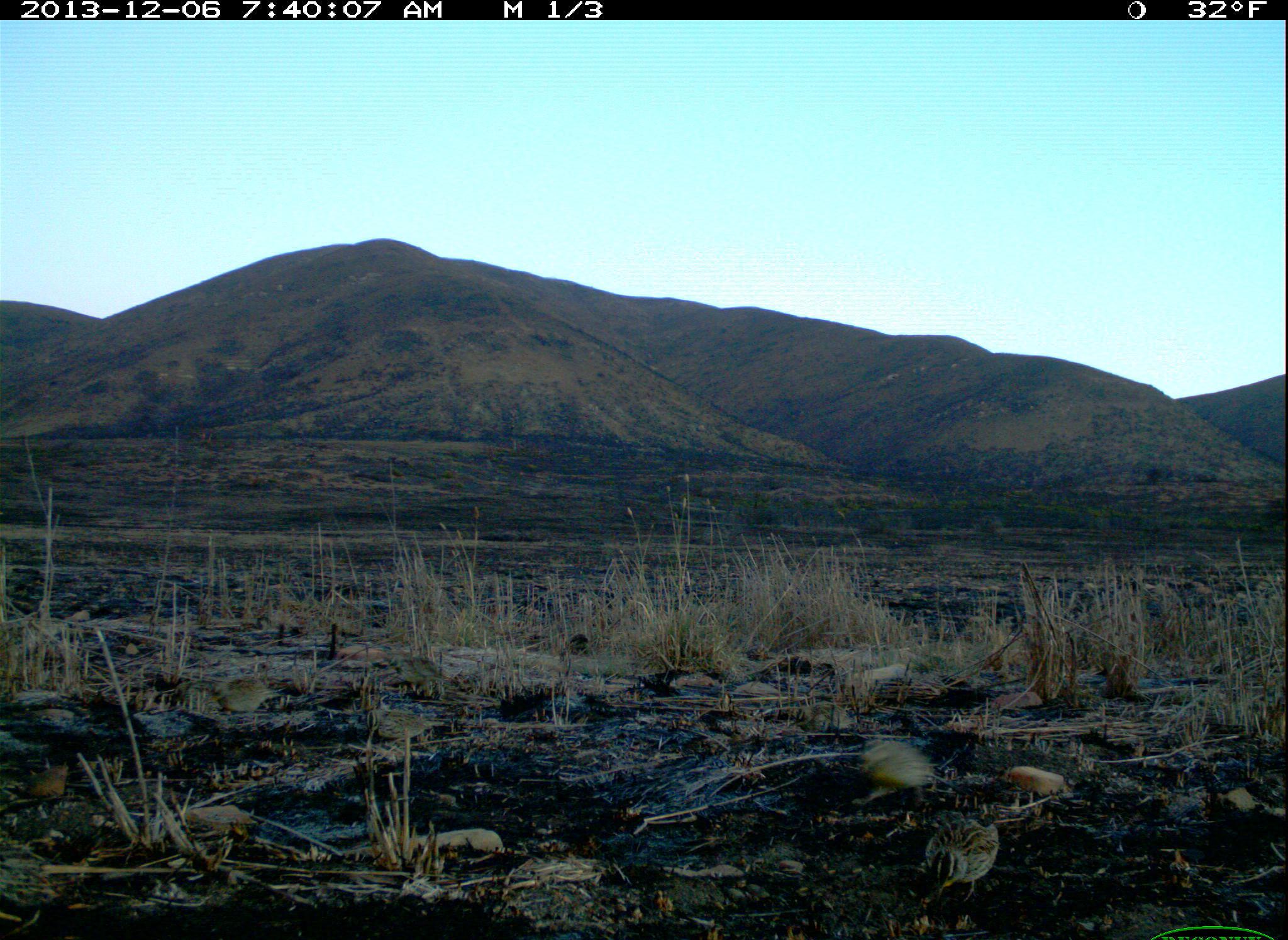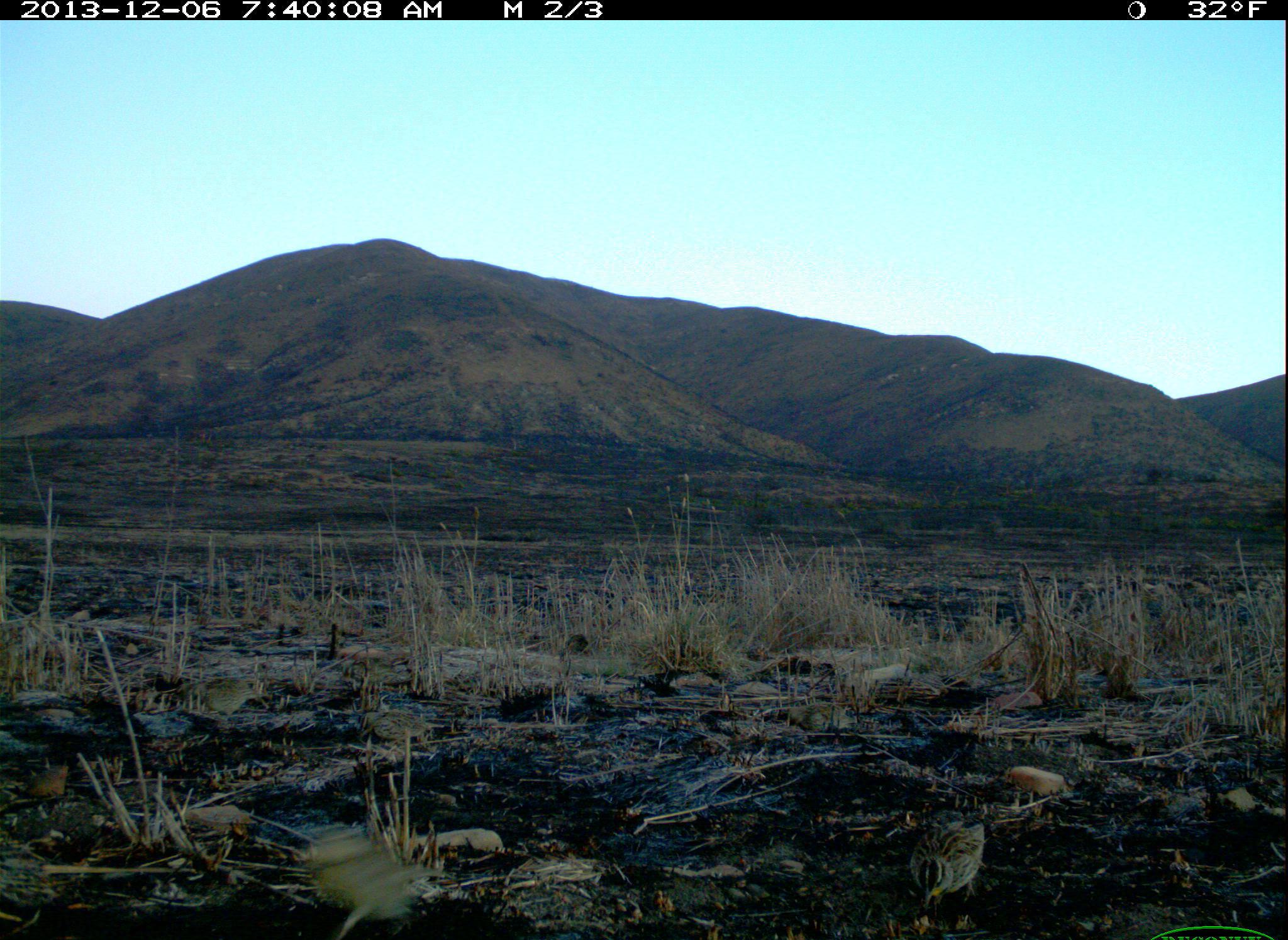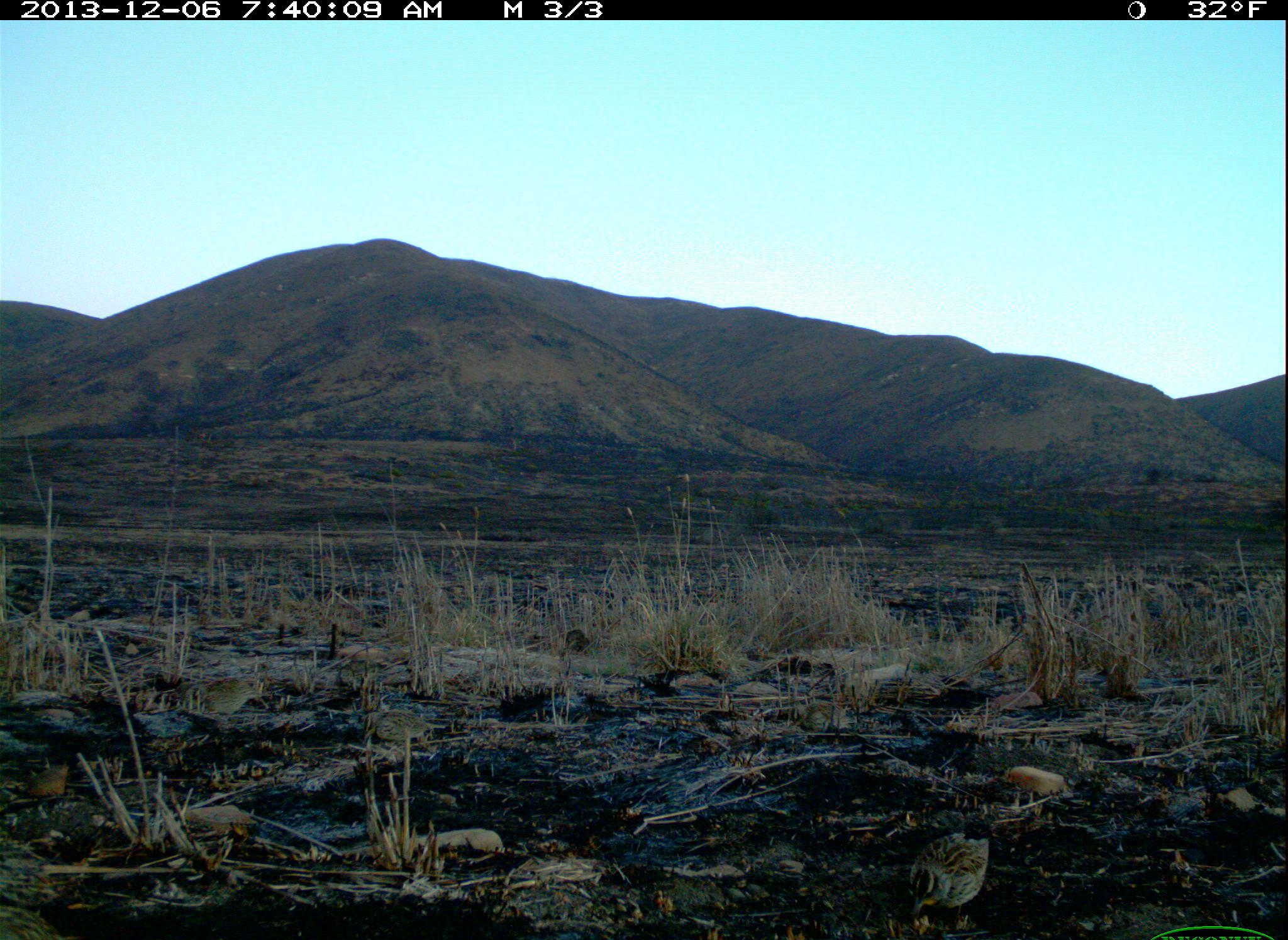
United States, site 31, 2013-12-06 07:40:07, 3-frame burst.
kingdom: Animalia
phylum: Chordata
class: Aves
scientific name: Aves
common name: bird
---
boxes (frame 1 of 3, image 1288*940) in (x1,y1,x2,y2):
bird: (927,818,1001,899); (849,738,938,795); (211,677,281,712); (370,712,446,742)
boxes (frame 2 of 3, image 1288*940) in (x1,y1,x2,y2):
bird: (911,818,983,914); (183,680,268,720); (359,709,446,743); (801,704,835,731)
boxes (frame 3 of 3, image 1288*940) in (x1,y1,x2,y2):
bird: (907,834,987,925); (180,676,262,724); (364,708,437,744); (799,701,858,735)